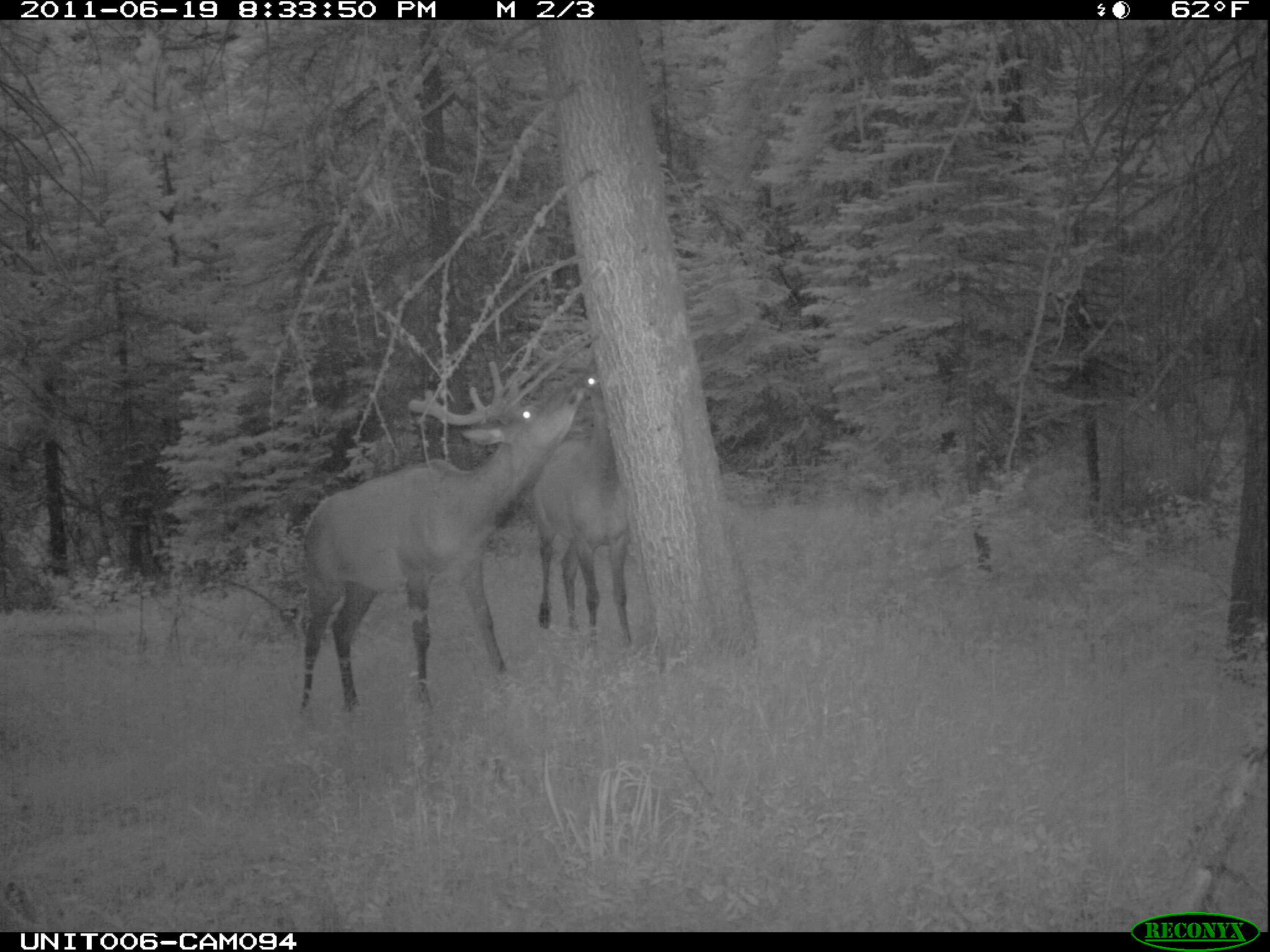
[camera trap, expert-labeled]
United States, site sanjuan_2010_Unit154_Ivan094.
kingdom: Animalia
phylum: Chordata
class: Mammalia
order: Artiodactyla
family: Cervidae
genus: Cervus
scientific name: Cervus elaphus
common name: red deer